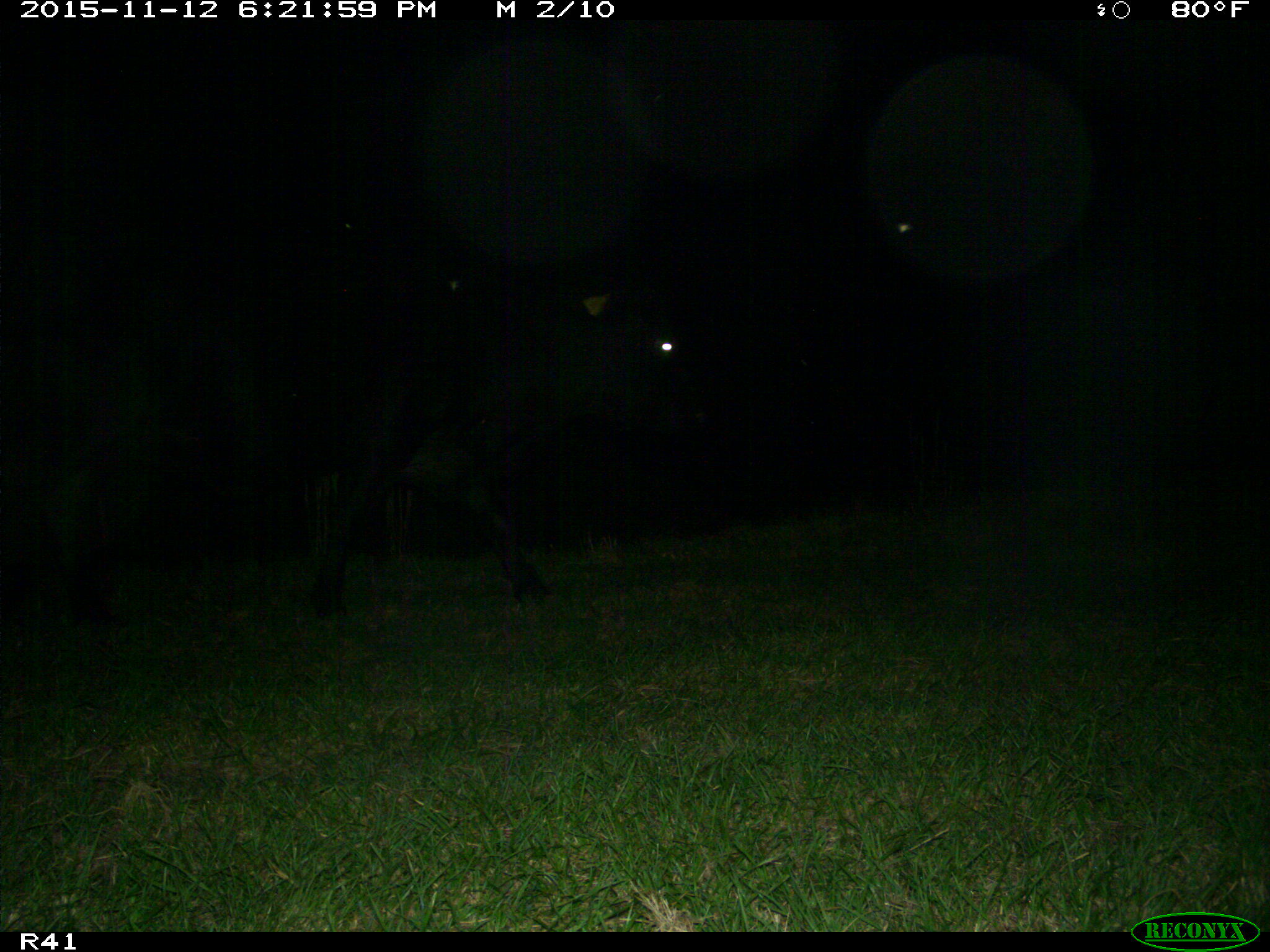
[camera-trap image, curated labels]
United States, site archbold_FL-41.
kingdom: Animalia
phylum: Chordata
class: Mammalia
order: Artiodactyla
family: Bovidae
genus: Bos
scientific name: Bos taurus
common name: domestic cow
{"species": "Bos taurus (domestic cow)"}